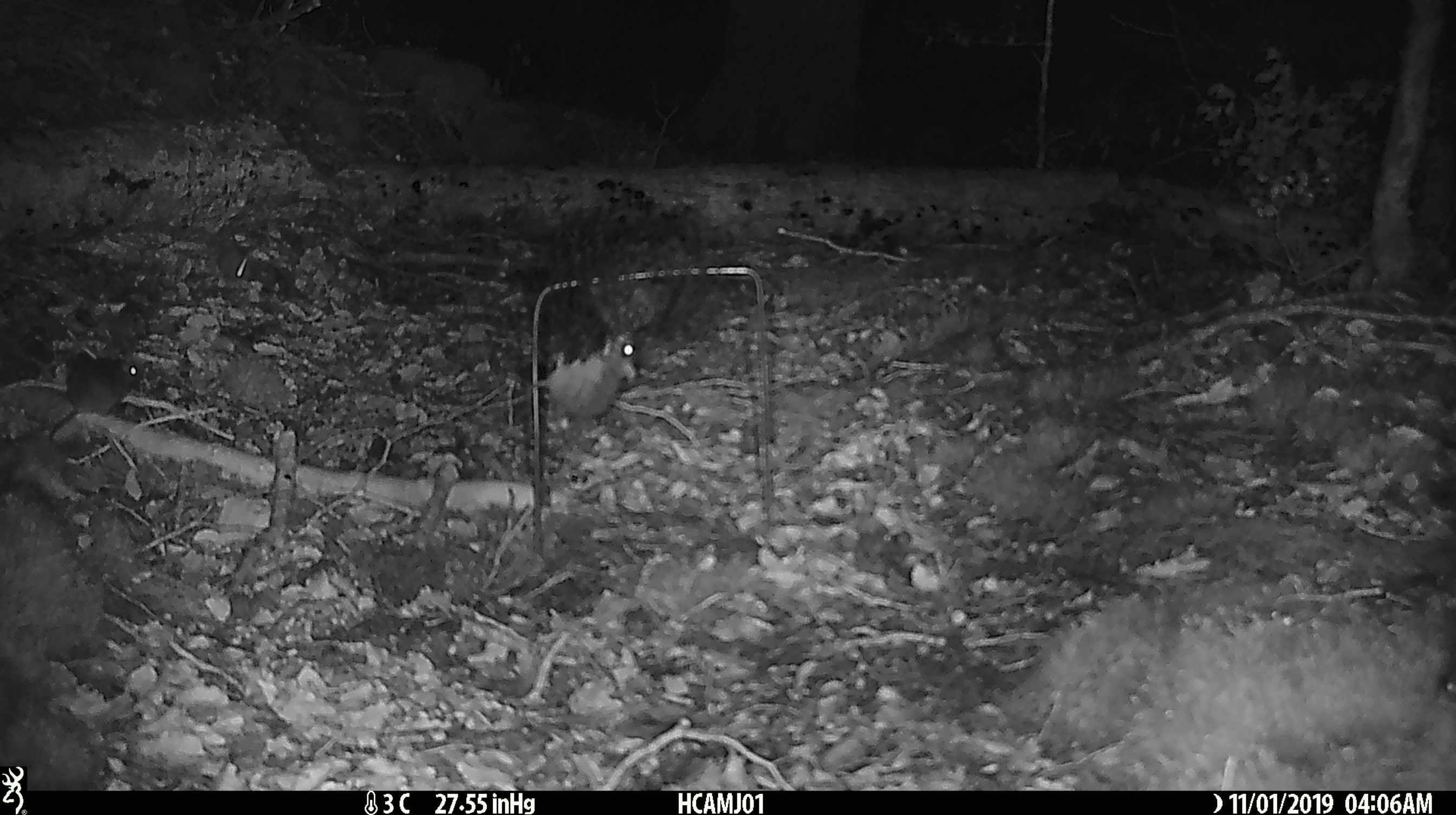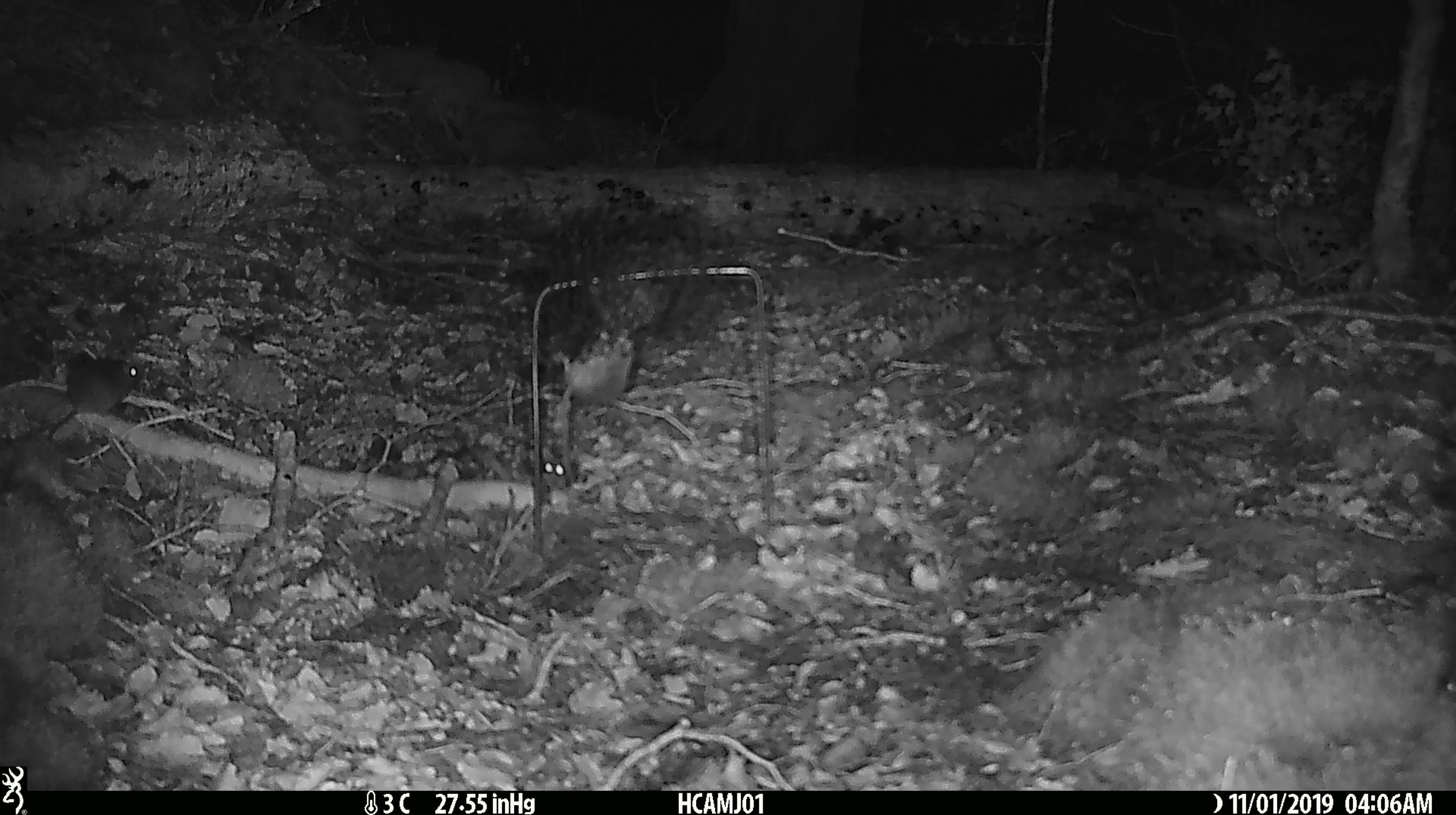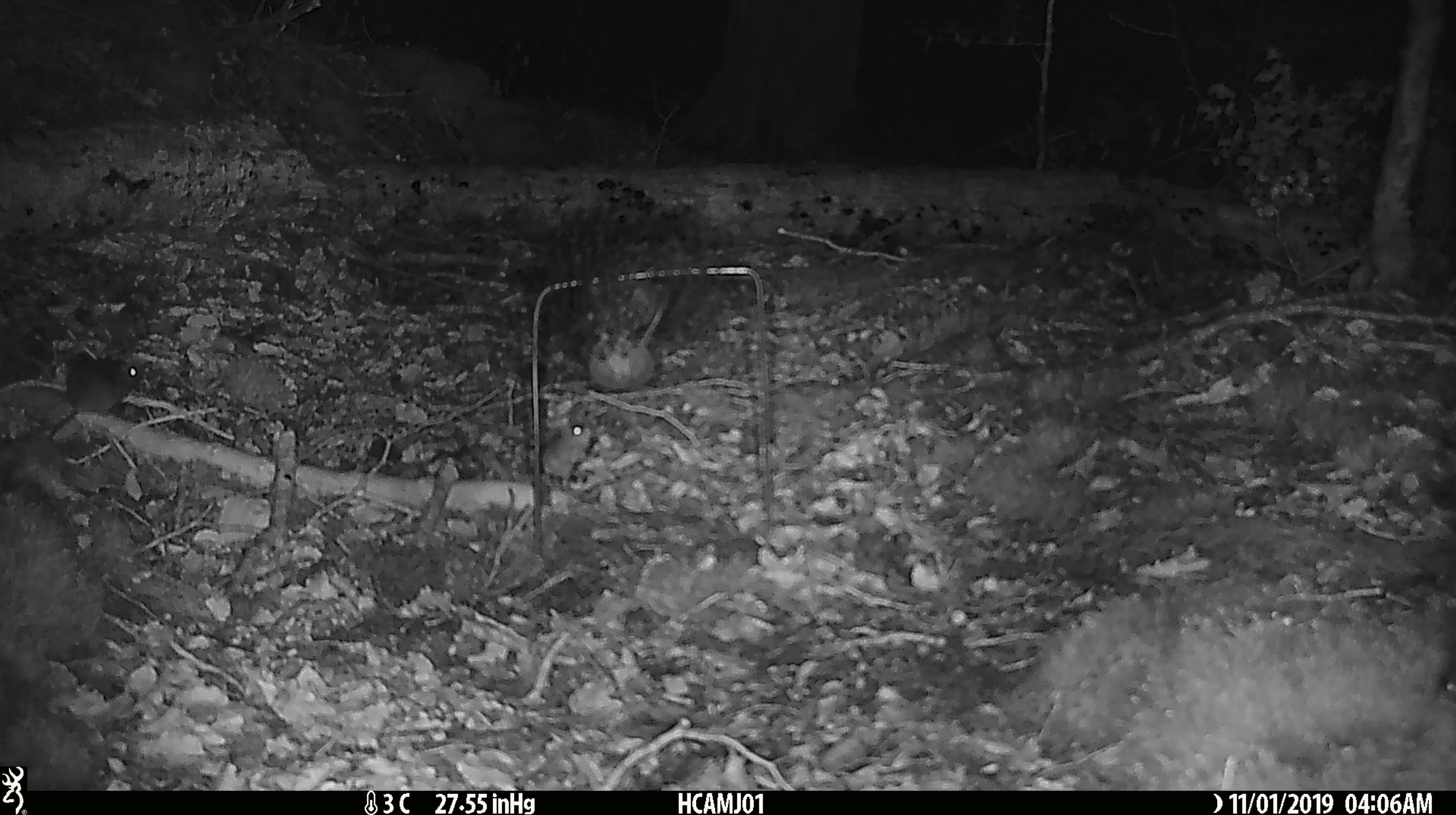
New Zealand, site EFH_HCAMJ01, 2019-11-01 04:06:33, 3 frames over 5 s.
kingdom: Animalia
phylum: Chordata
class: Mammalia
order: Rodentia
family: Muridae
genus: Mus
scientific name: Mus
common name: mouse